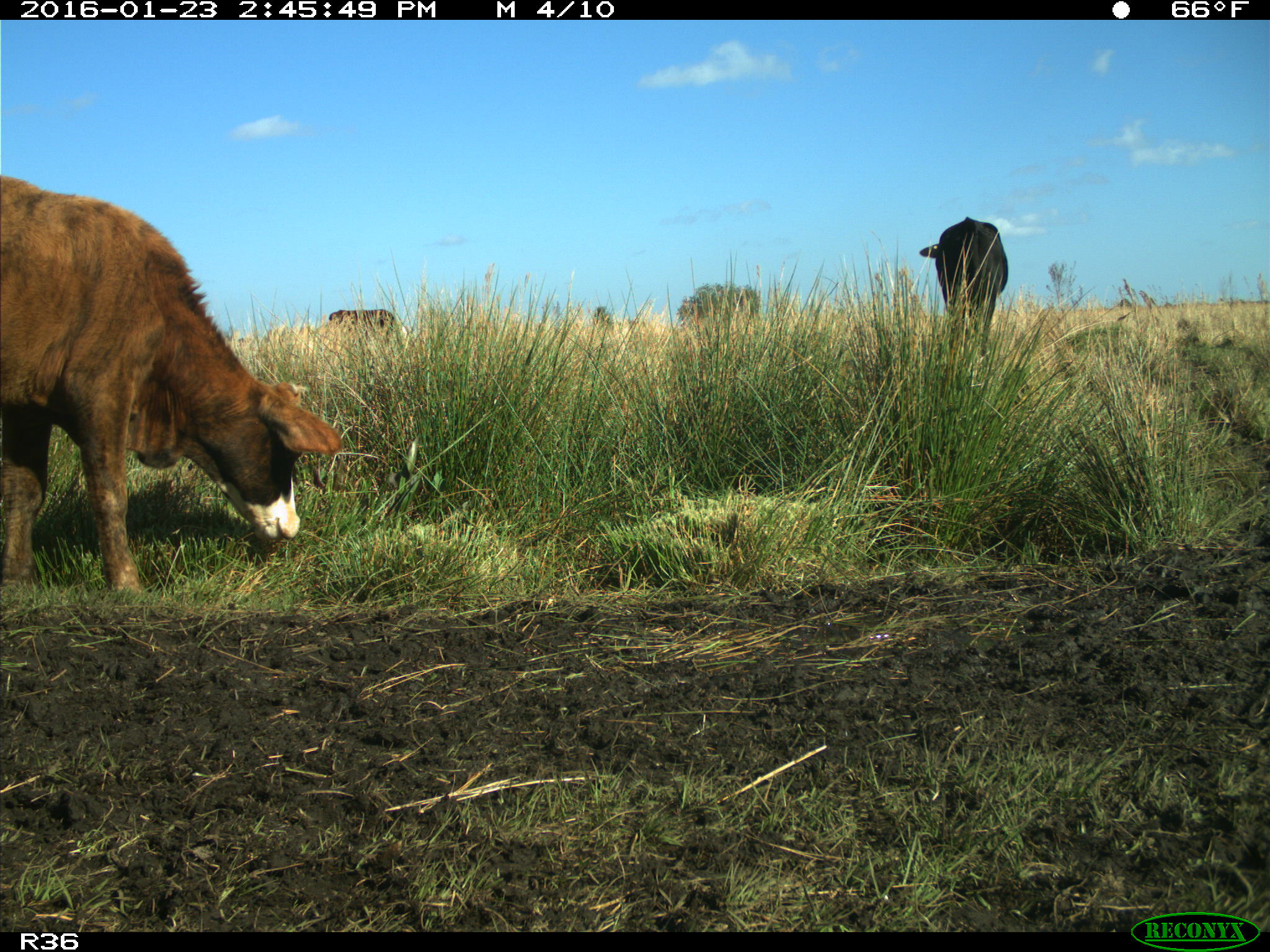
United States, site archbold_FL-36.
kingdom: Animalia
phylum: Chordata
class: Mammalia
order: Artiodactyla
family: Bovidae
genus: Bos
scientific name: Bos taurus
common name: domestic cow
Bos taurus (domestic cow).